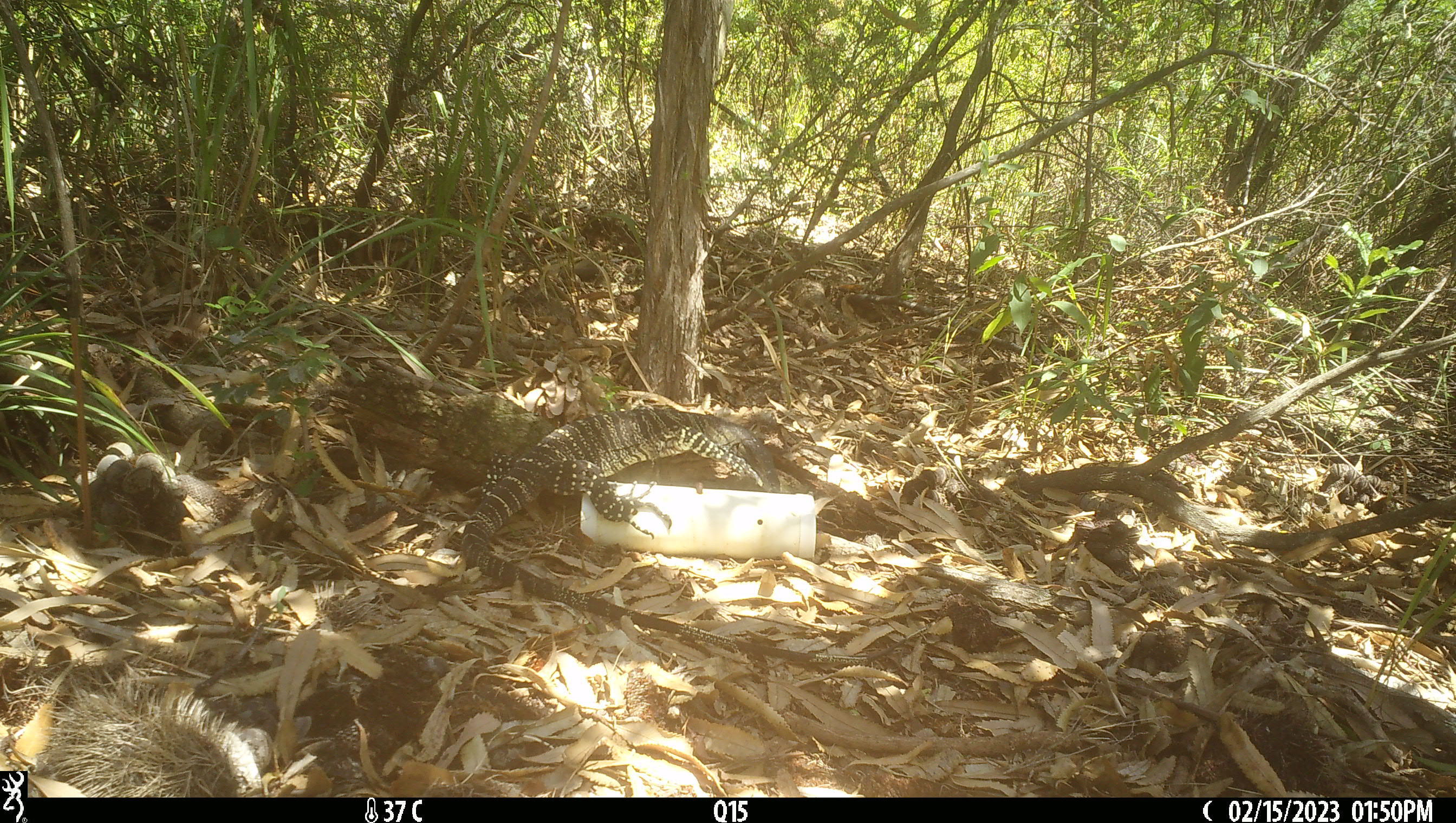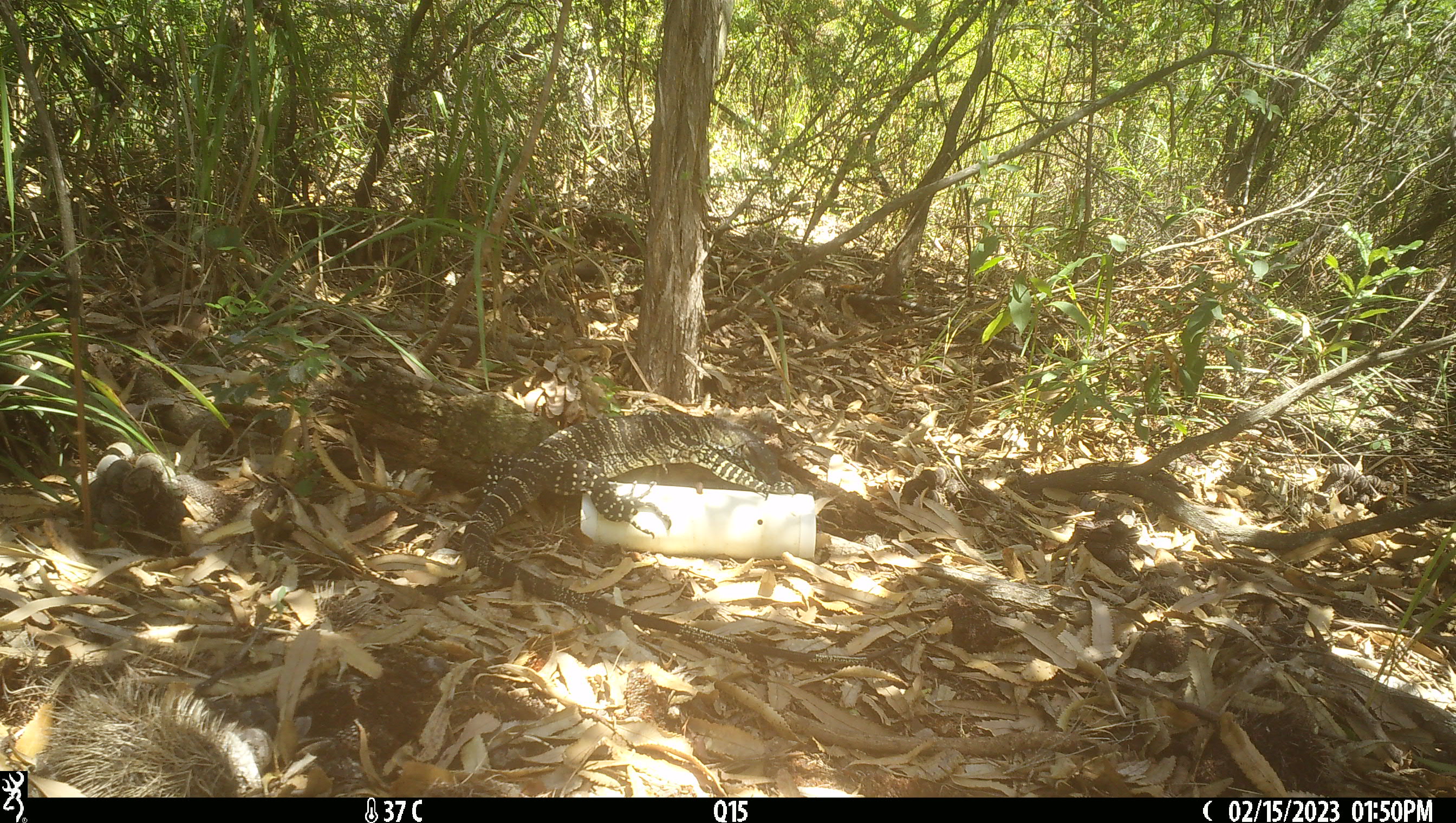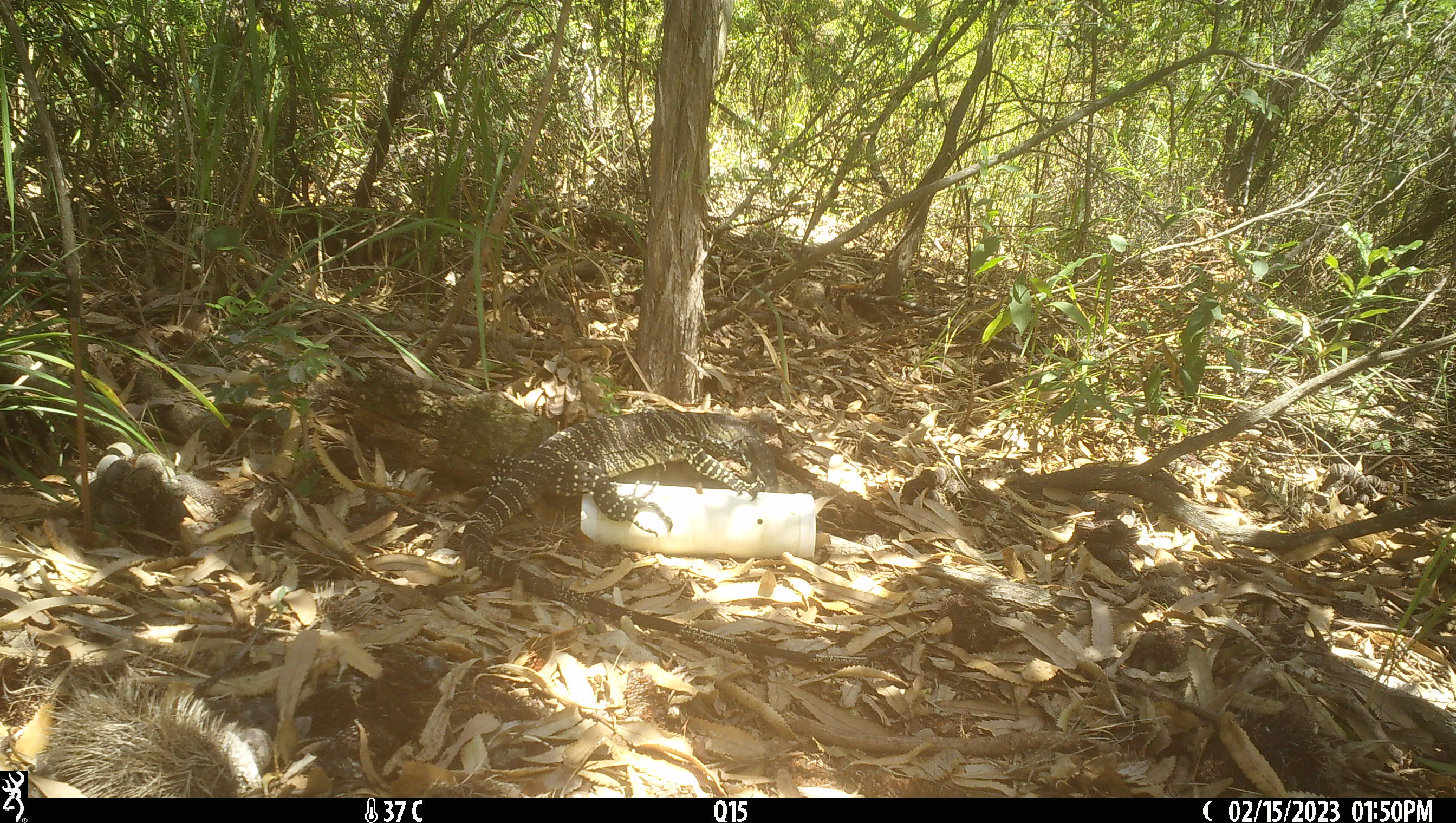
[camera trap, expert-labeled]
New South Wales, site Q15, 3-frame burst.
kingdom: Animalia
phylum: Chordata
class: Reptilia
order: Squamata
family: Varanidae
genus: Varanus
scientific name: Varanus varius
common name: lace monitor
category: goanna